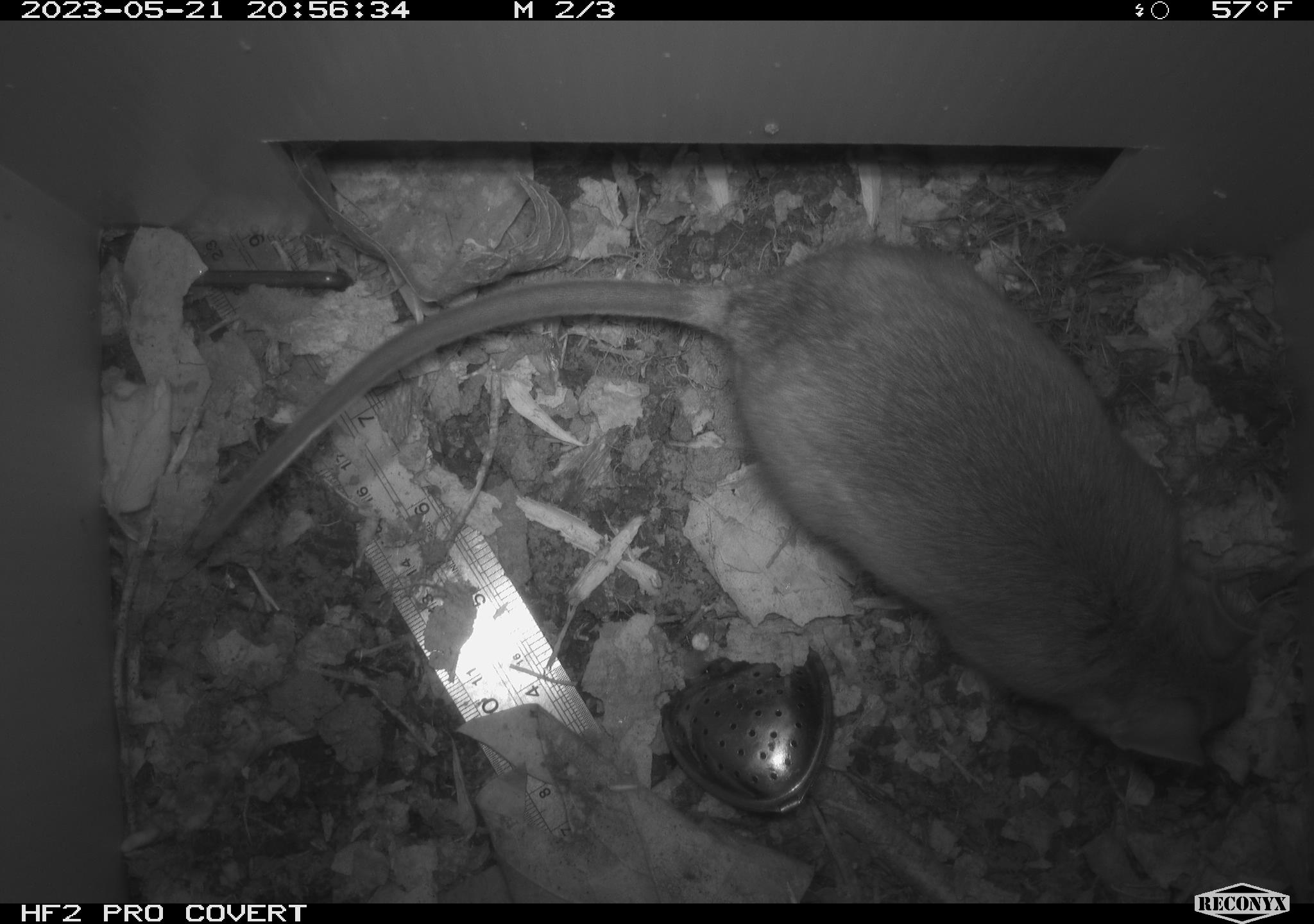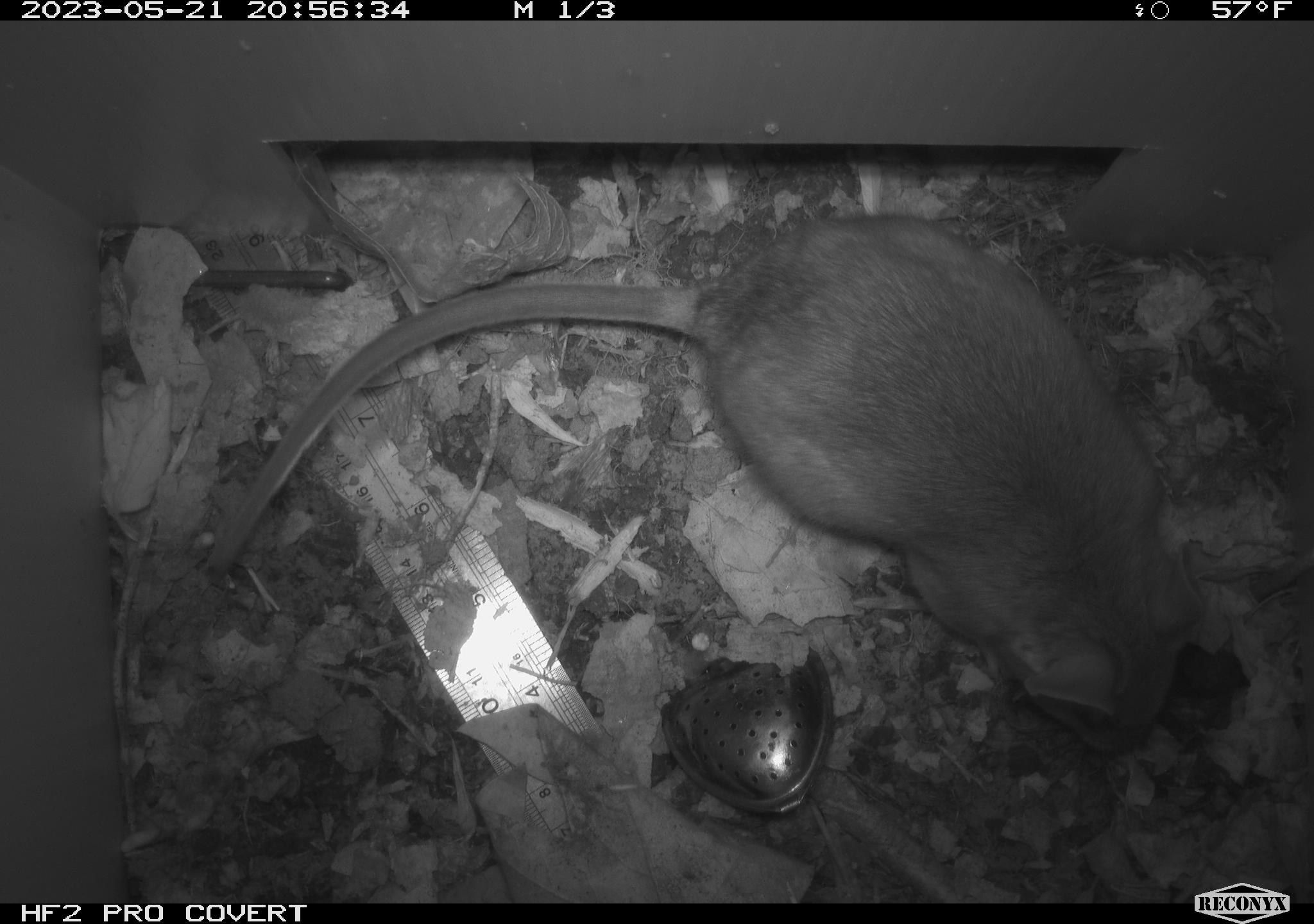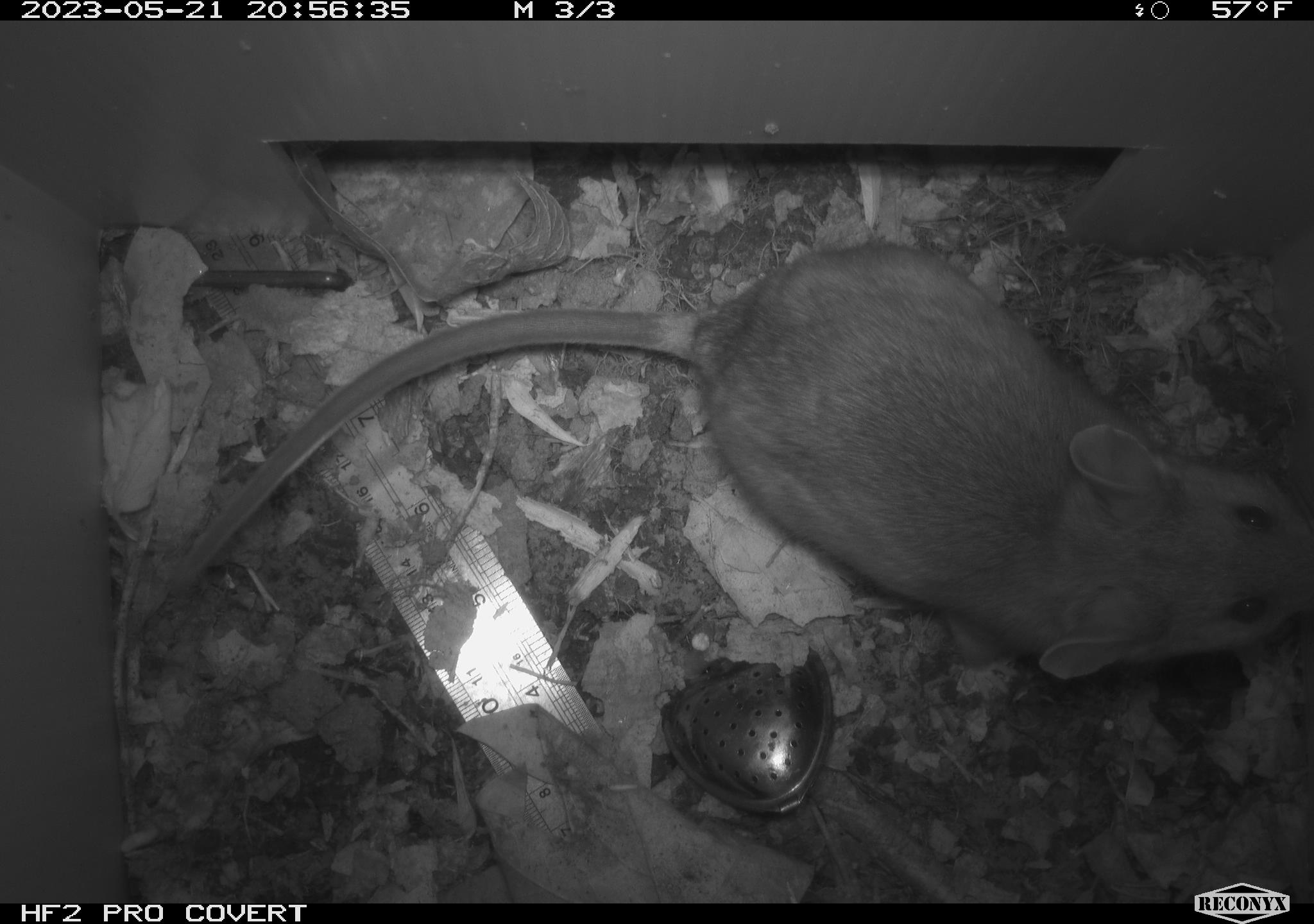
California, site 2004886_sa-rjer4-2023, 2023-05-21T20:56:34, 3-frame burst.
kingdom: Animalia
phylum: Chordata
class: Mammalia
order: Rodentia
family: Cricetidae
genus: Neotoma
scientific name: Neotoma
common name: pack rat or woodrat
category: neotoma species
Neotoma species (pack rat or woodrat) (Neotoma).